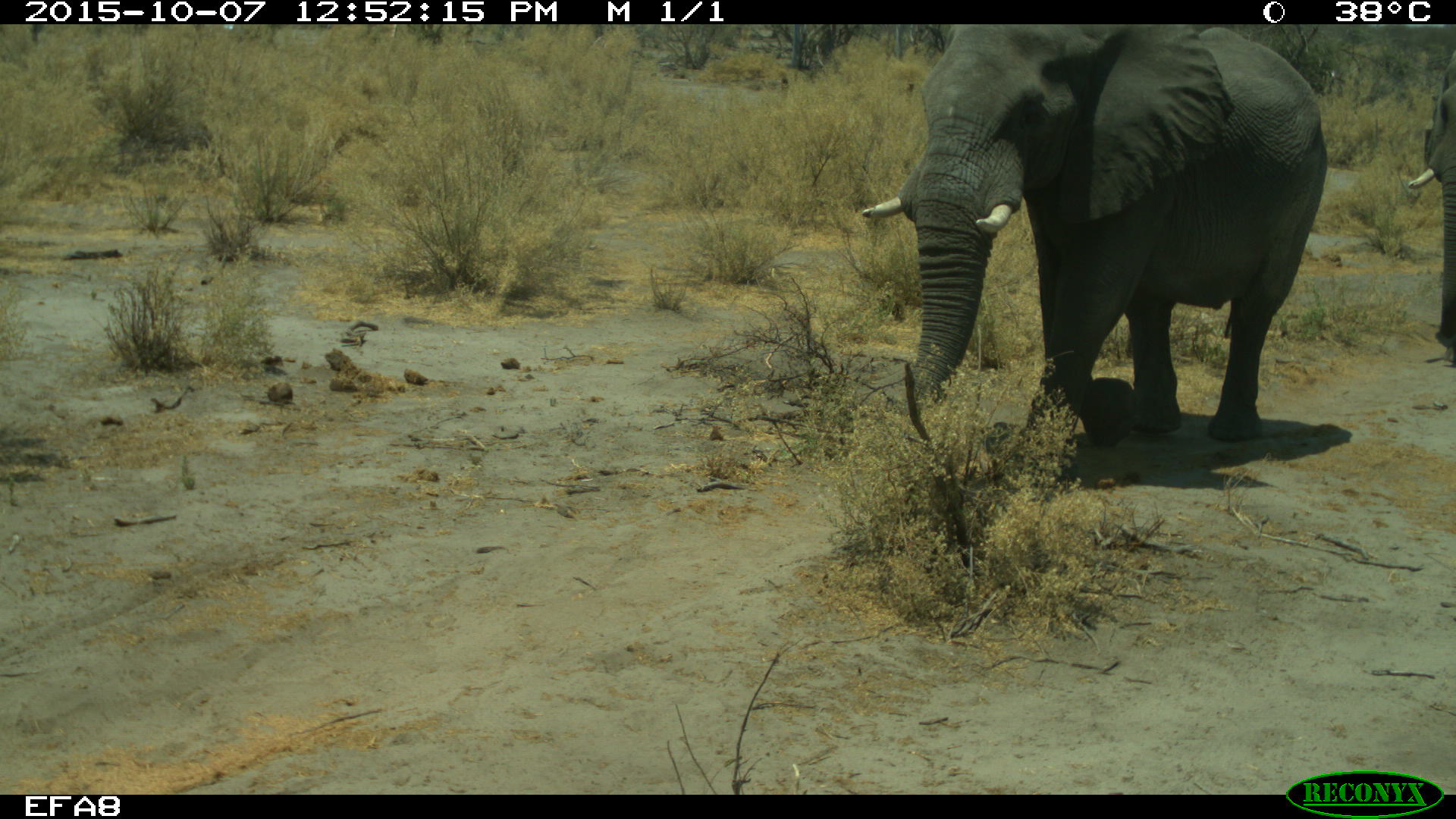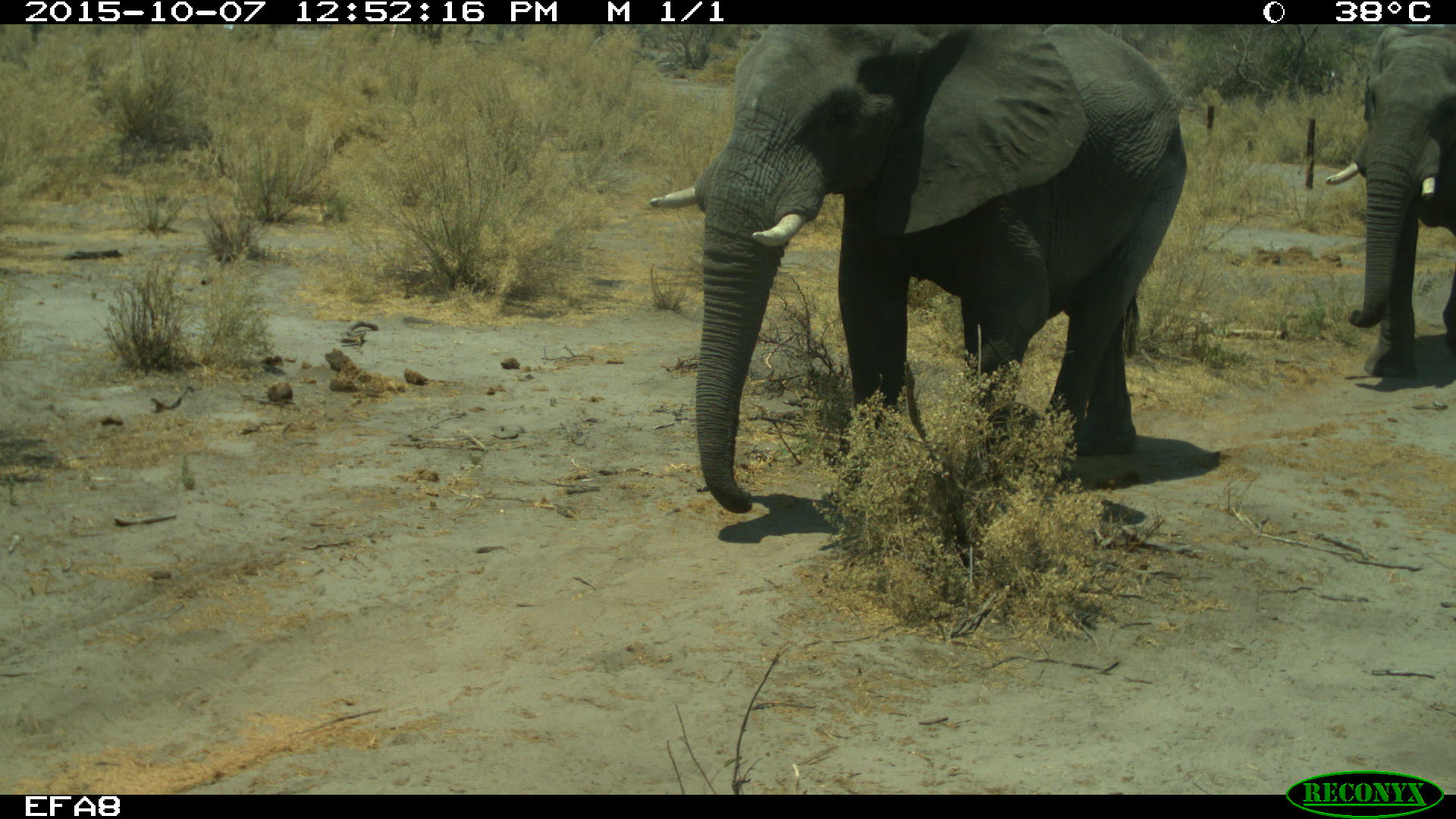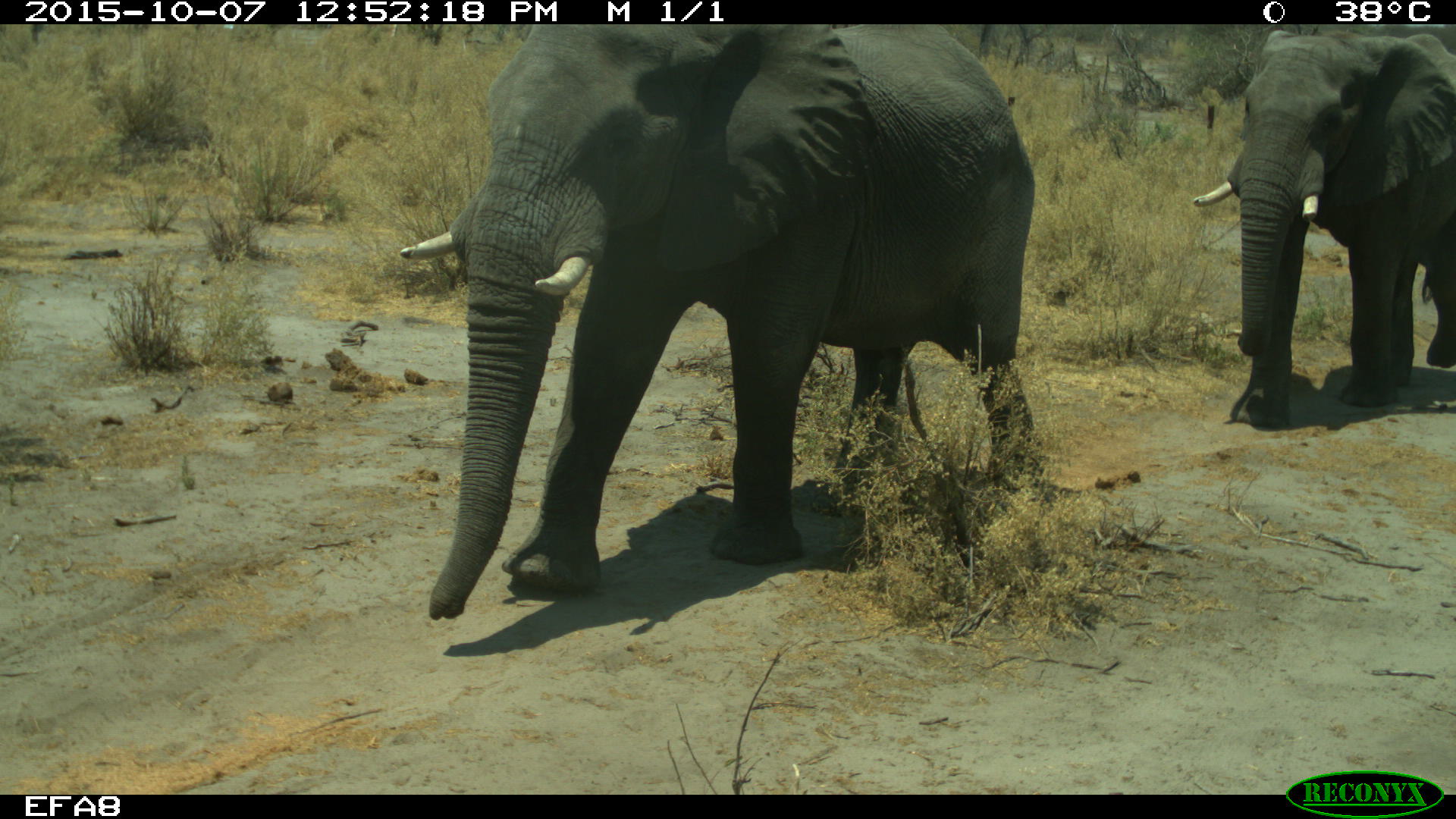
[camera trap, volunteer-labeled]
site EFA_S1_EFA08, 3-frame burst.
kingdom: Animalia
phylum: Chordata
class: Mammalia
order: Proboscidea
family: Elephantidae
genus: Loxodonta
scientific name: Loxodonta africana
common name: african bush elephant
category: elephant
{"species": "elephant (african bush elephant) (Loxodonta africana)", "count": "2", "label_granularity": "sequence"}